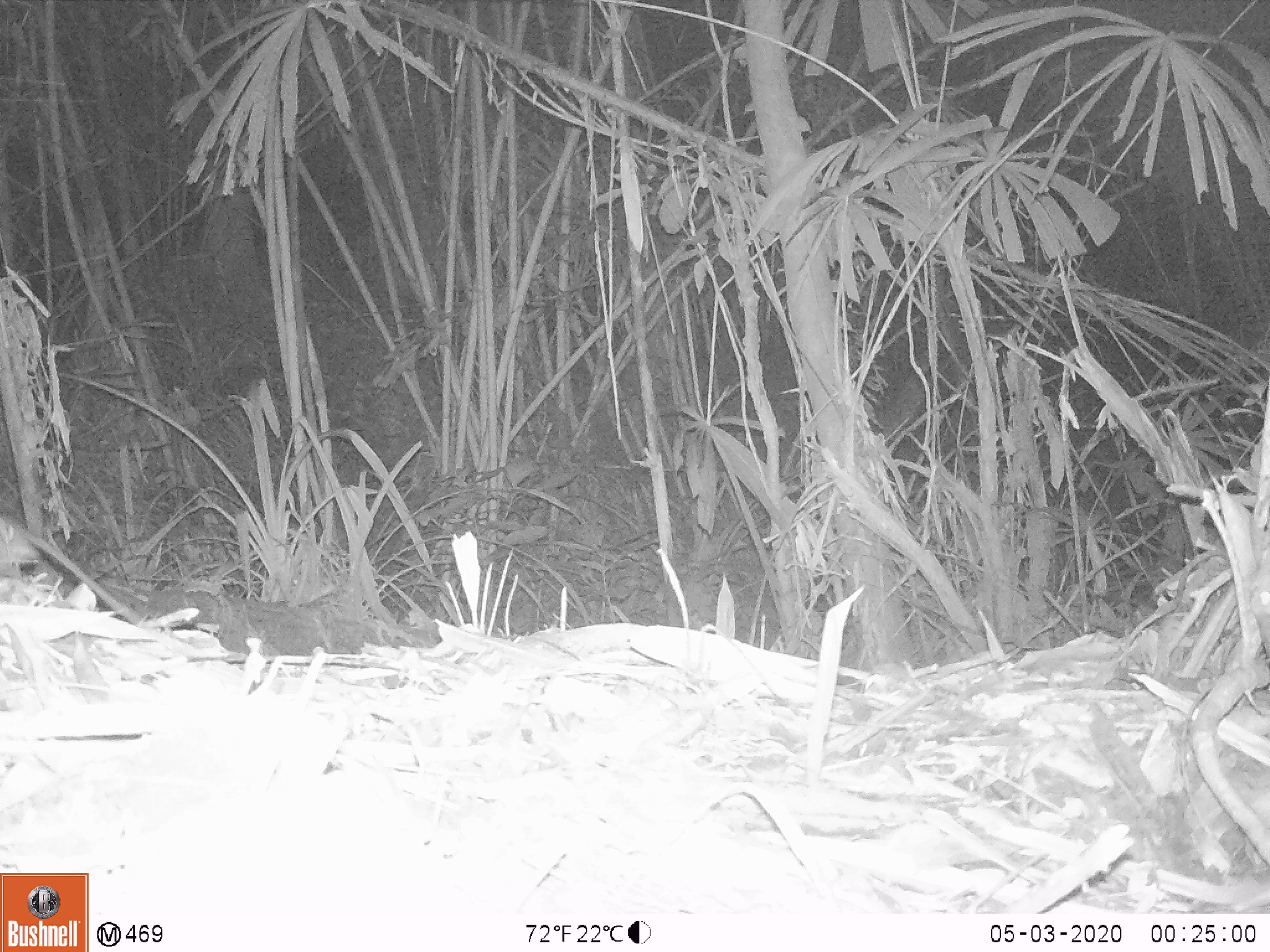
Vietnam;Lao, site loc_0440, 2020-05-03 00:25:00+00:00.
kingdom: Animalia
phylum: Chordata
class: Mammalia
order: Rodentia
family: Muridae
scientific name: Muridae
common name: old-world mice and rats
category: unidentified murid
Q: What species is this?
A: Unidentified murid (old-world mice and rats) (Muridae).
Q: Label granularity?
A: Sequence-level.